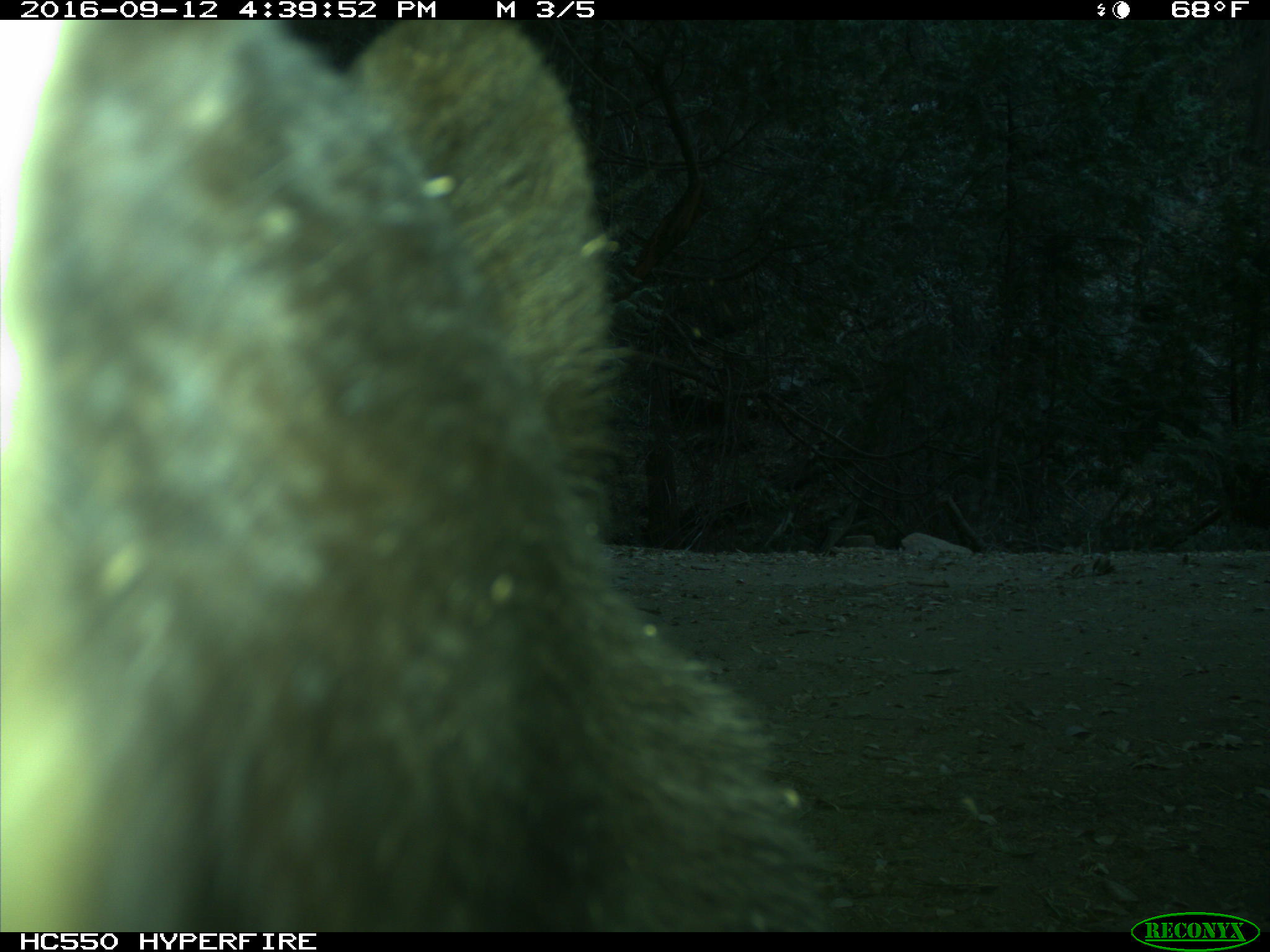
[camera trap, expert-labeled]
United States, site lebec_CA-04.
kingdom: Animalia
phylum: Chordata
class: Mammalia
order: Carnivora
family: Ursidae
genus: Ursus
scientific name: Ursus americanus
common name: american black bear